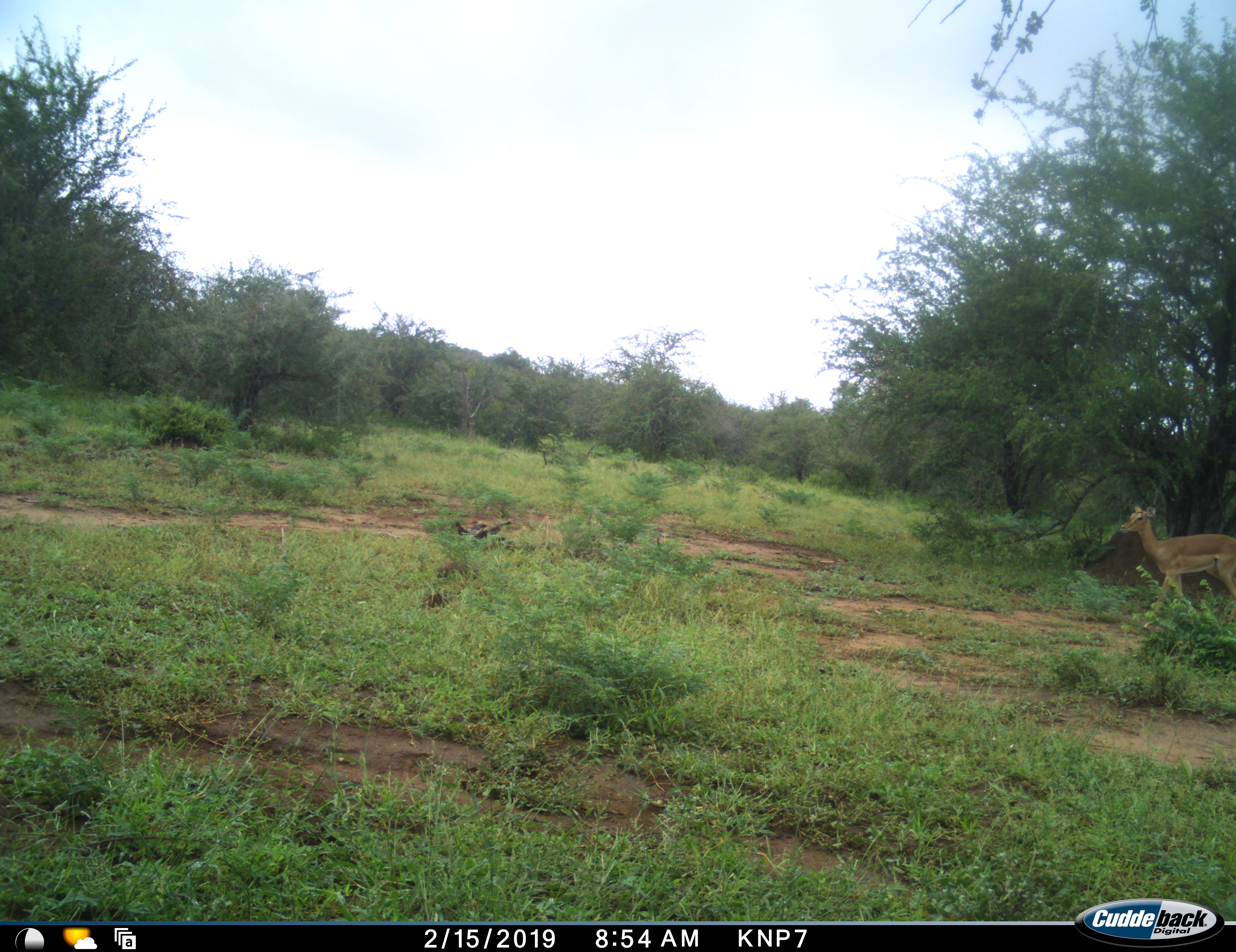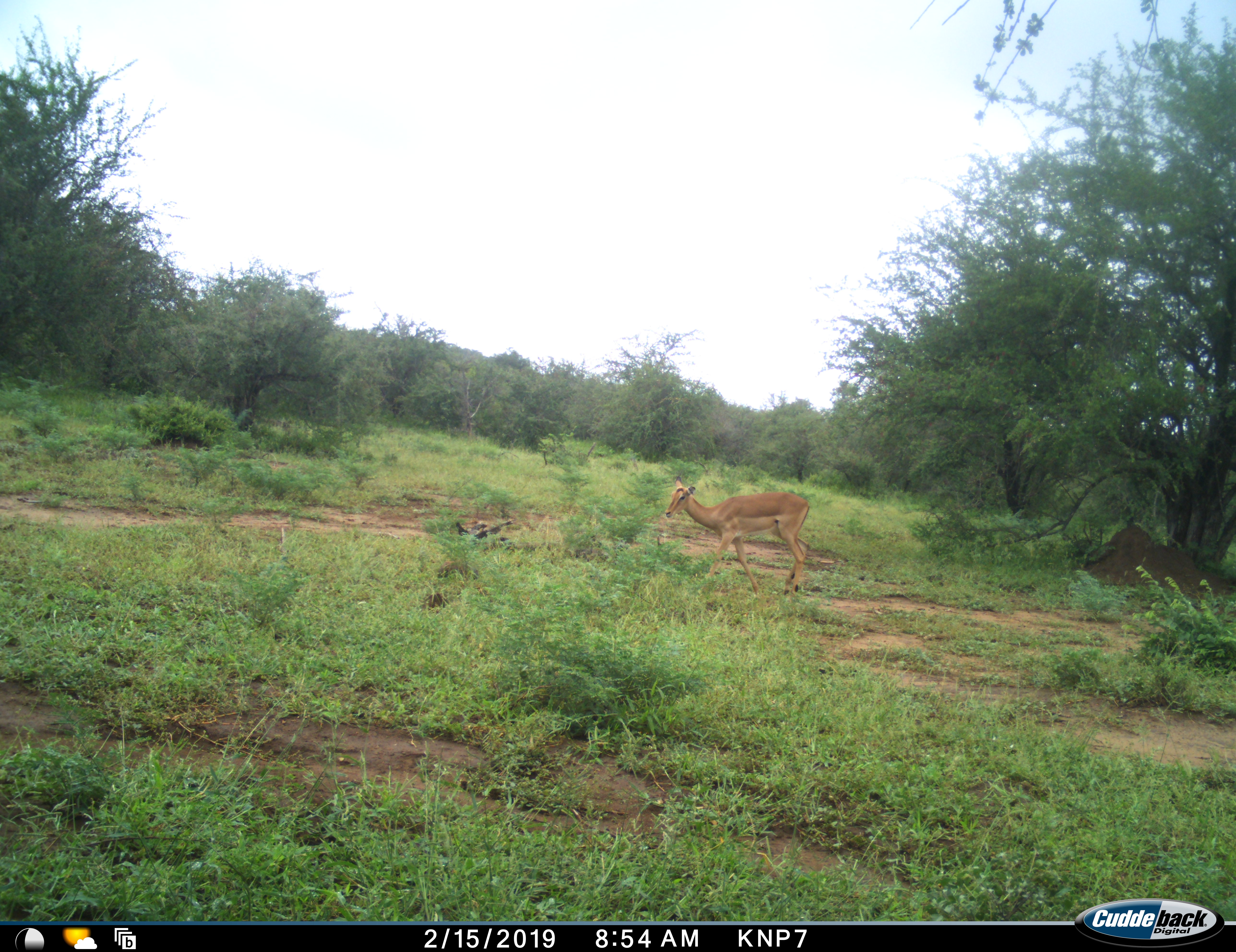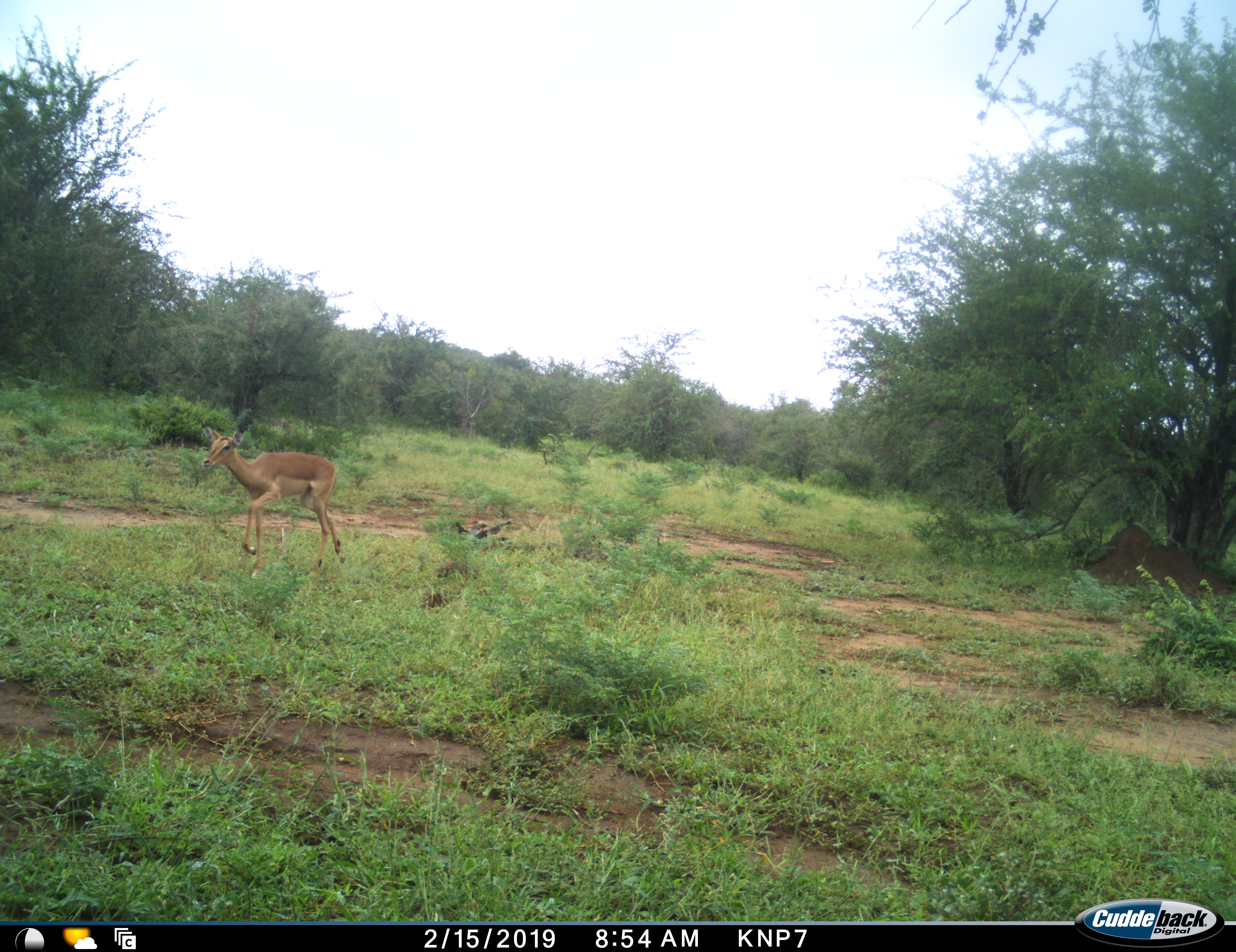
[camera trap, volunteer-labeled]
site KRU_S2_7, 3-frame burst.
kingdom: Animalia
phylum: Chordata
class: Mammalia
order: Artiodactyla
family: Bovidae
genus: Aepyceros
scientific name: Aepyceros melampus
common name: impala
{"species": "impala (Aepyceros melampus)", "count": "1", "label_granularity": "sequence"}